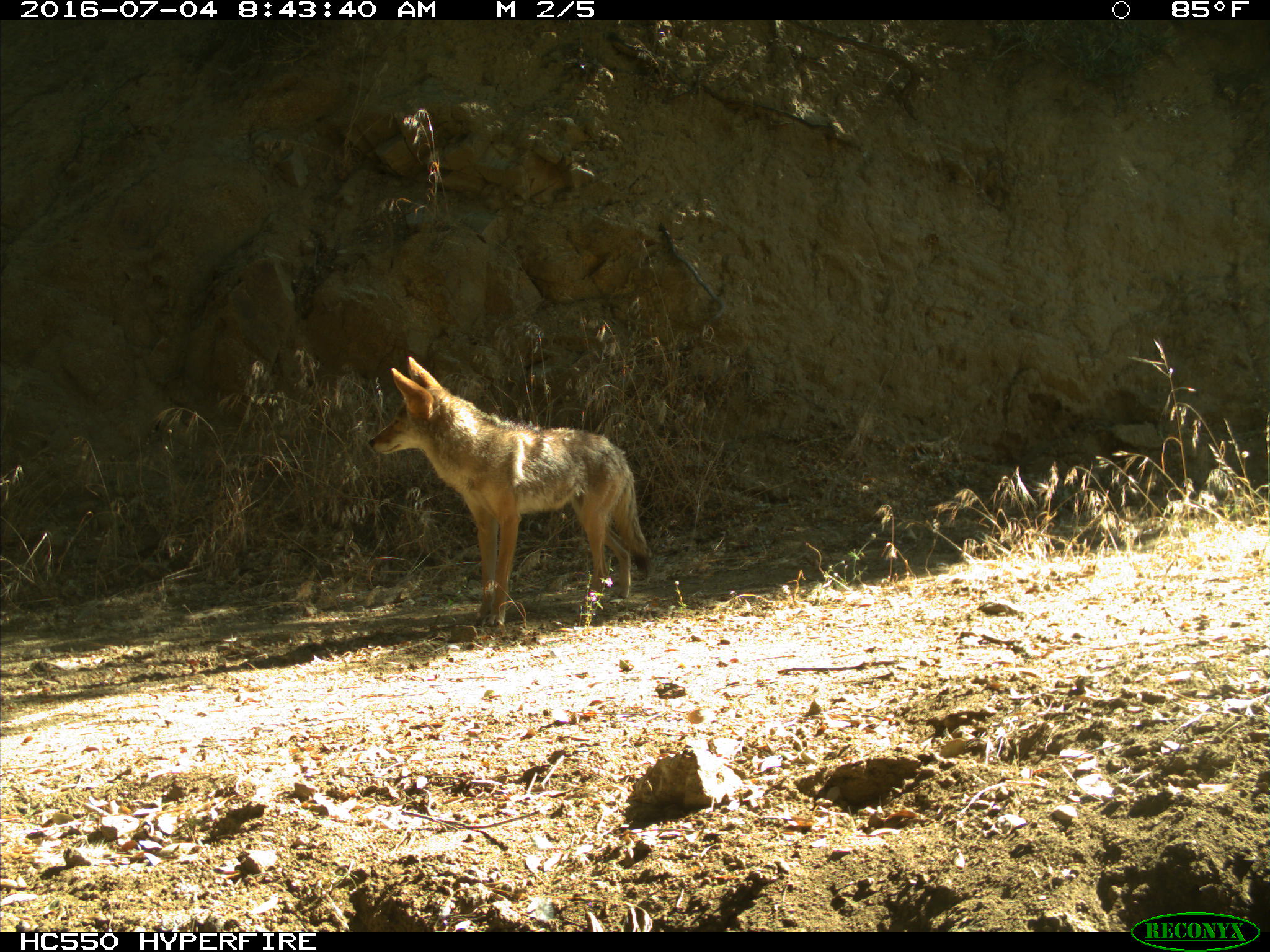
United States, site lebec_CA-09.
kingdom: Animalia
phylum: Chordata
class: Mammalia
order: Carnivora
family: Canidae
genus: Canis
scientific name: Canis latrans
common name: coyote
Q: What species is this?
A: Canis latrans (coyote).